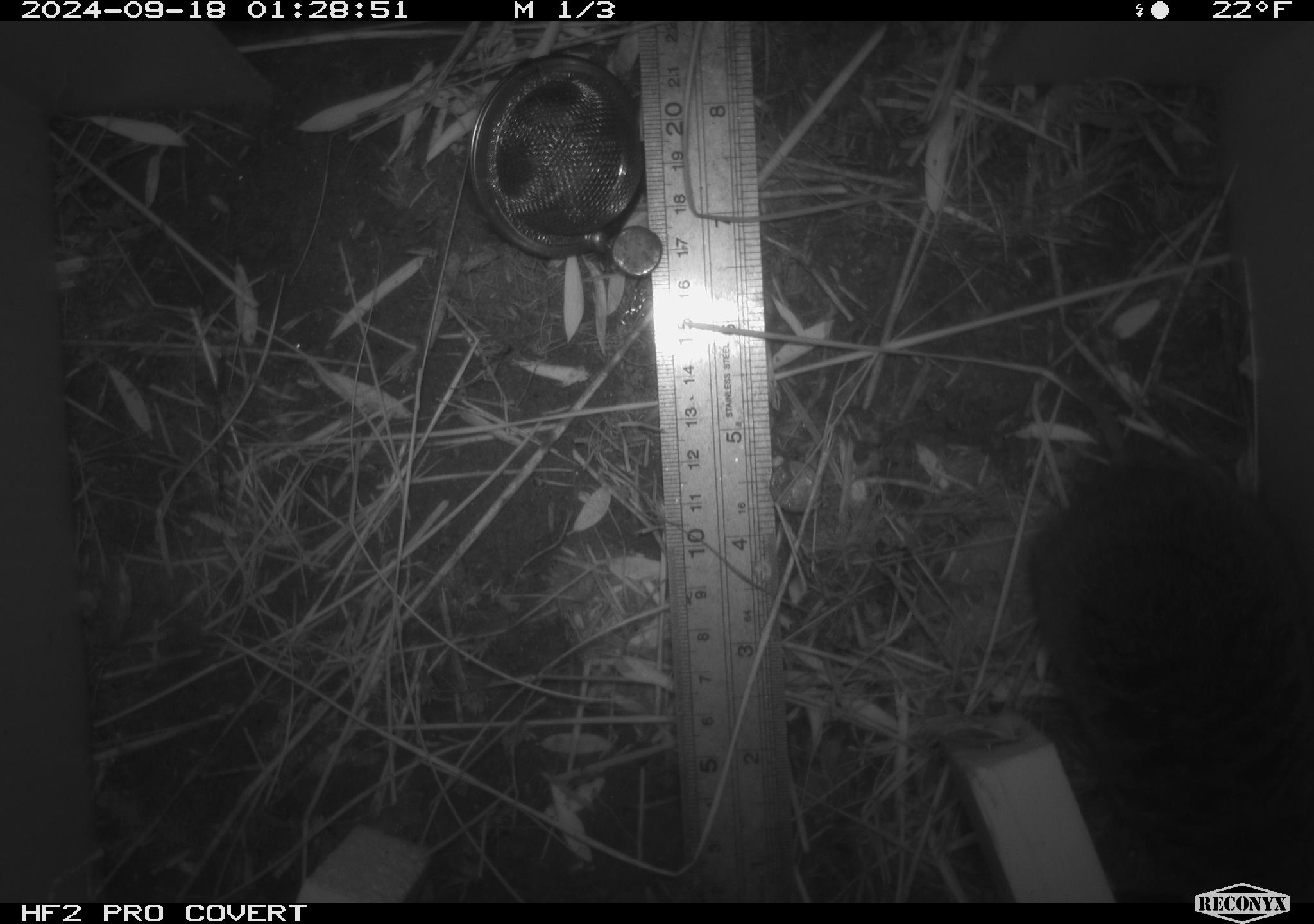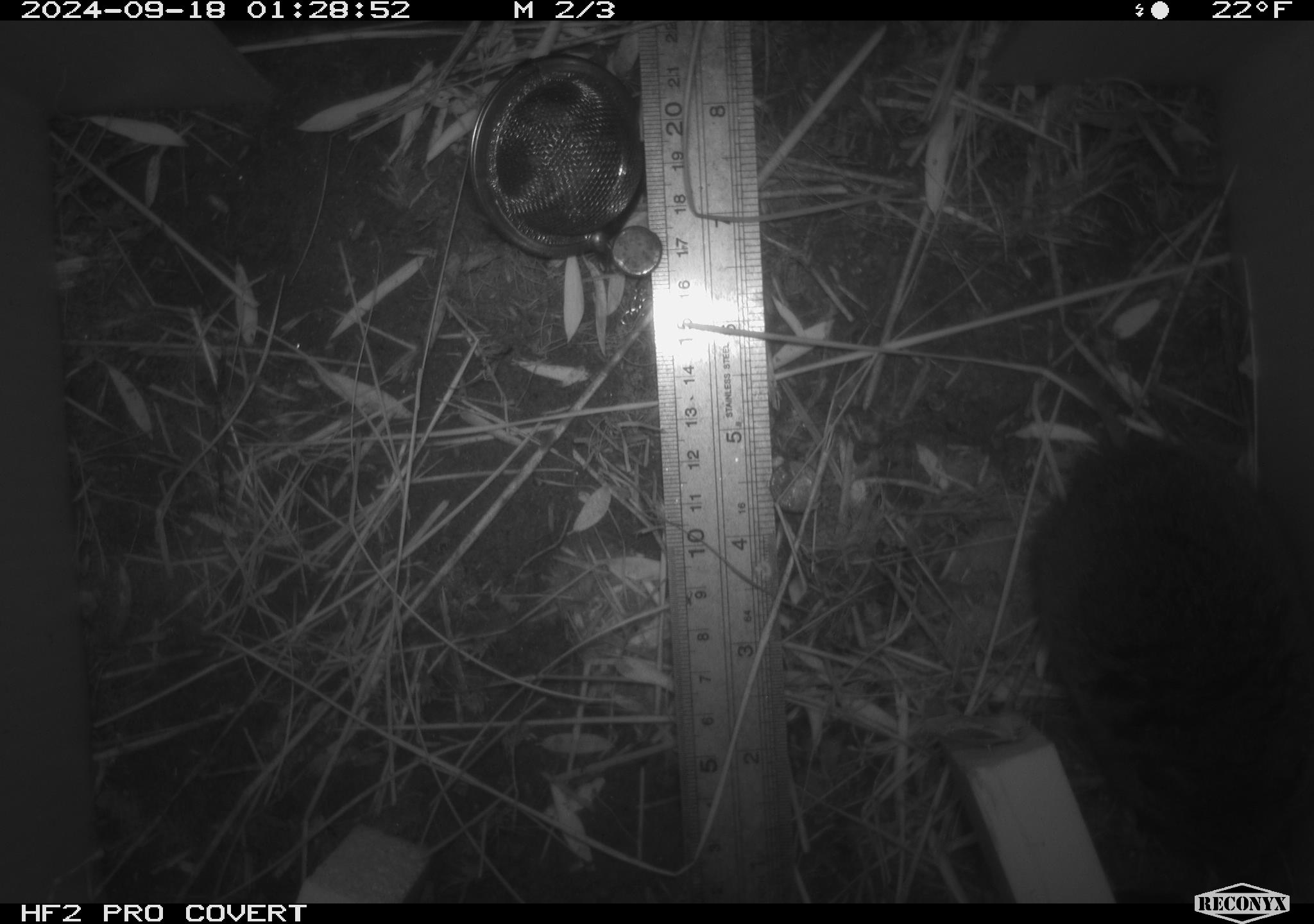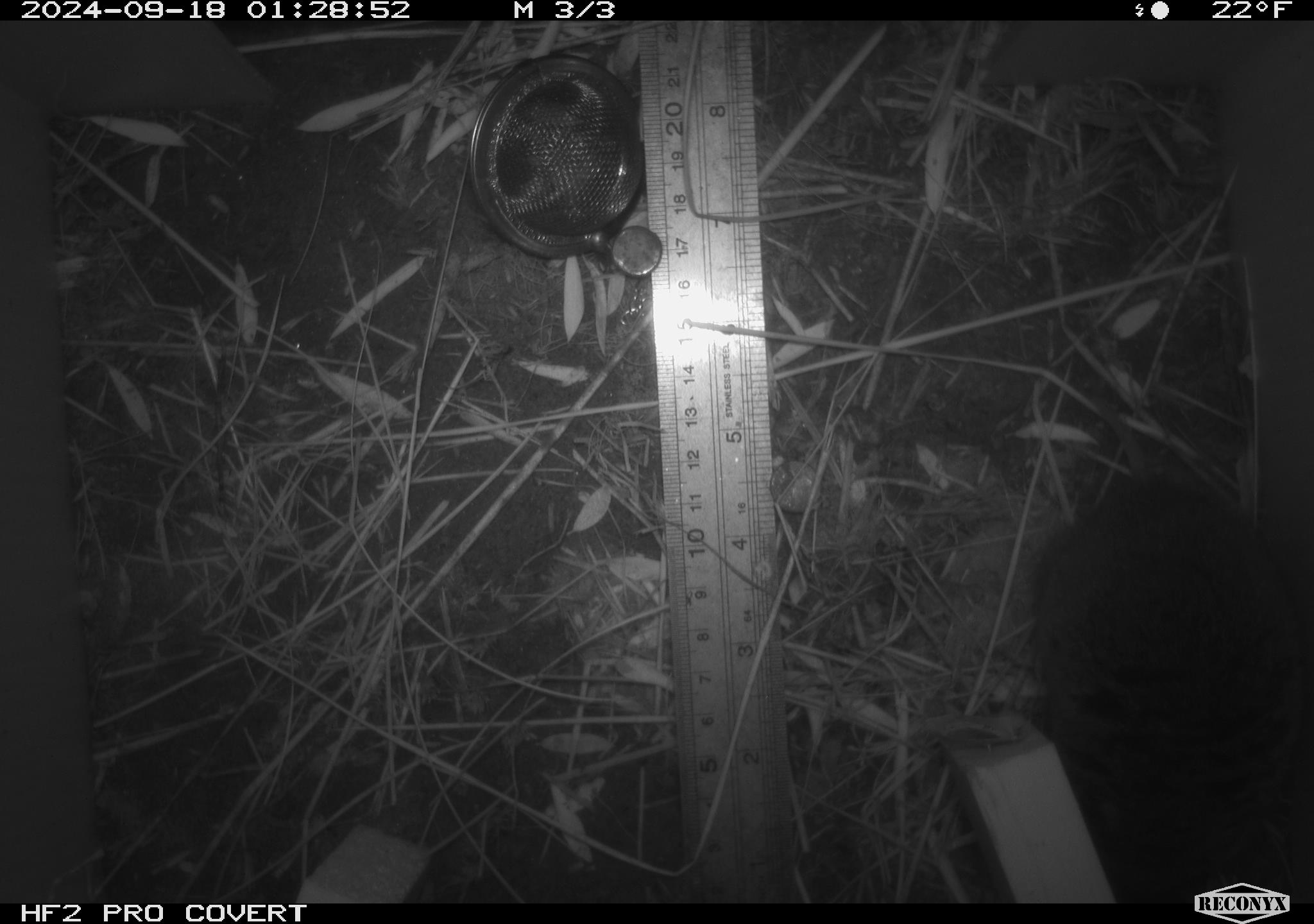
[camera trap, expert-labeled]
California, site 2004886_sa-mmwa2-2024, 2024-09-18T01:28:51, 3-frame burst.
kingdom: Animalia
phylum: Chordata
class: Mammalia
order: Rodentia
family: Cricetidae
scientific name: Arvicolinae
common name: voles, lemmings, and muskrats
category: arvicolinae subfamily